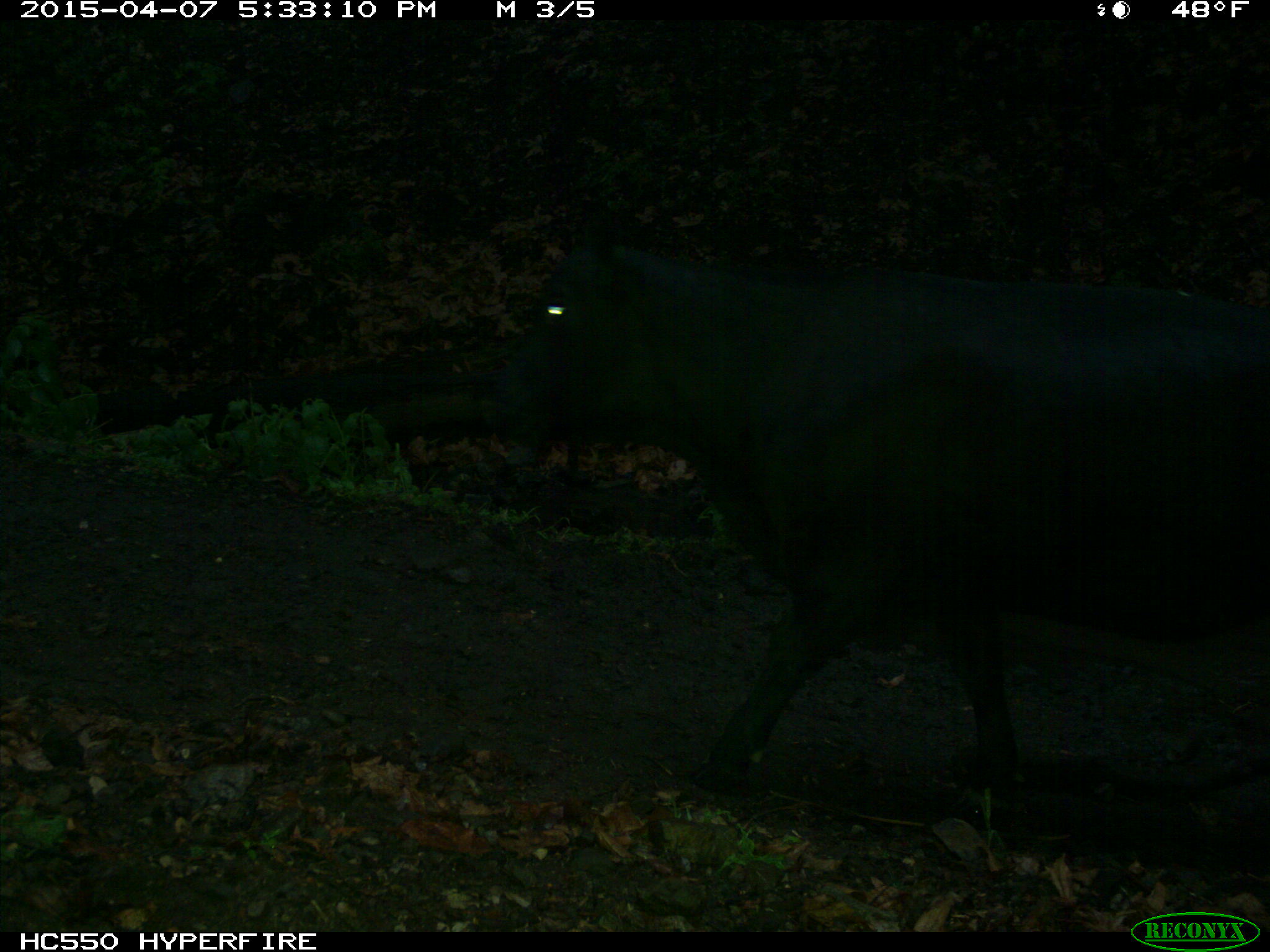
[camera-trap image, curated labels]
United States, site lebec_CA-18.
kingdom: Animalia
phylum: Chordata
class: Mammalia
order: Artiodactyla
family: Bovidae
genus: Bos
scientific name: Bos taurus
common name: domestic cow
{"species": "Bos taurus (domestic cow)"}